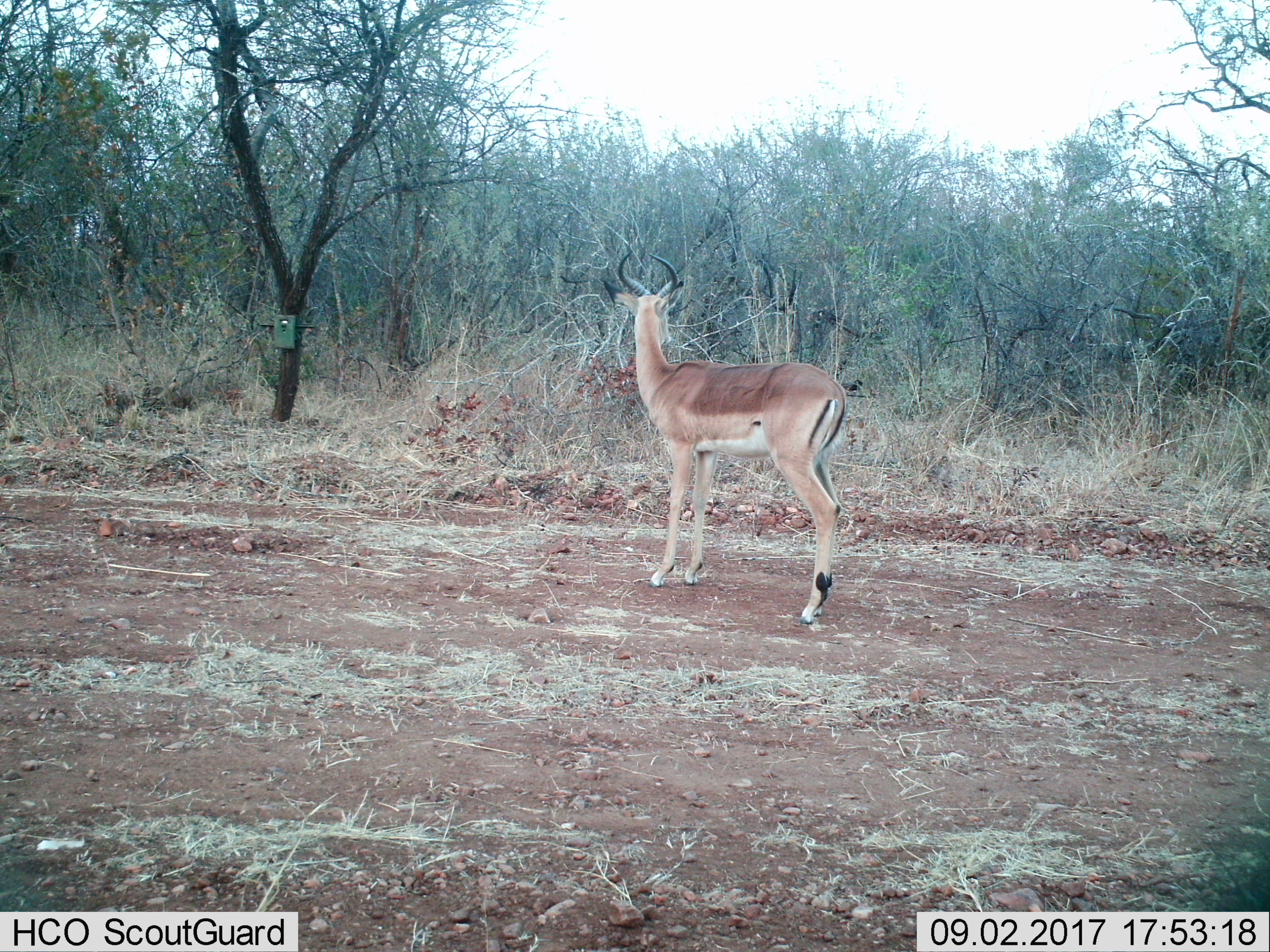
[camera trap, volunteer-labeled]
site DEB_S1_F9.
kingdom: Animalia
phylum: Chordata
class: Mammalia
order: Artiodactyla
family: Bovidae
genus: Aepyceros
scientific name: Aepyceros melampus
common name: impala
Impala (Aepyceros melampus), count 1. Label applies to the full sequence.